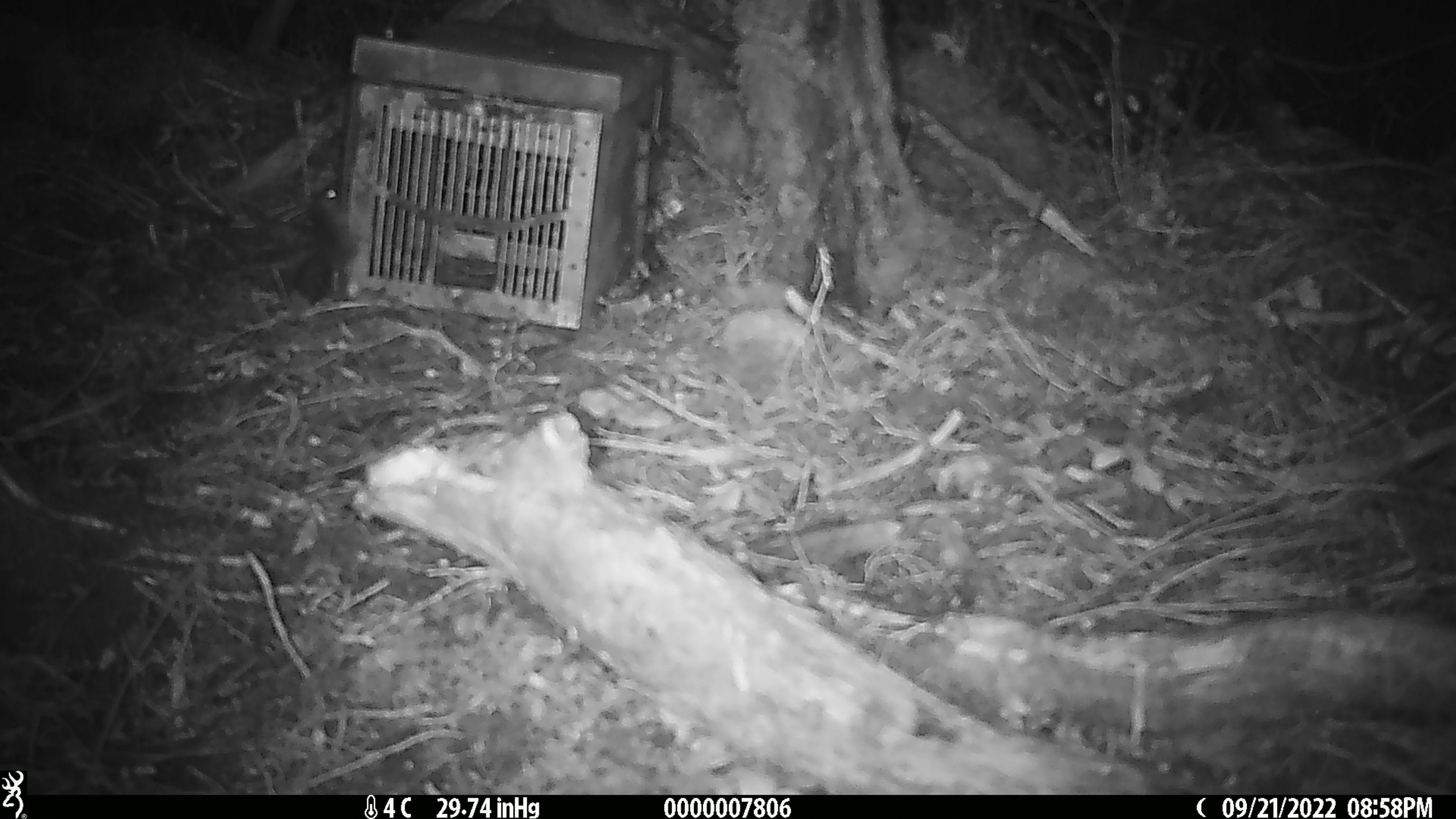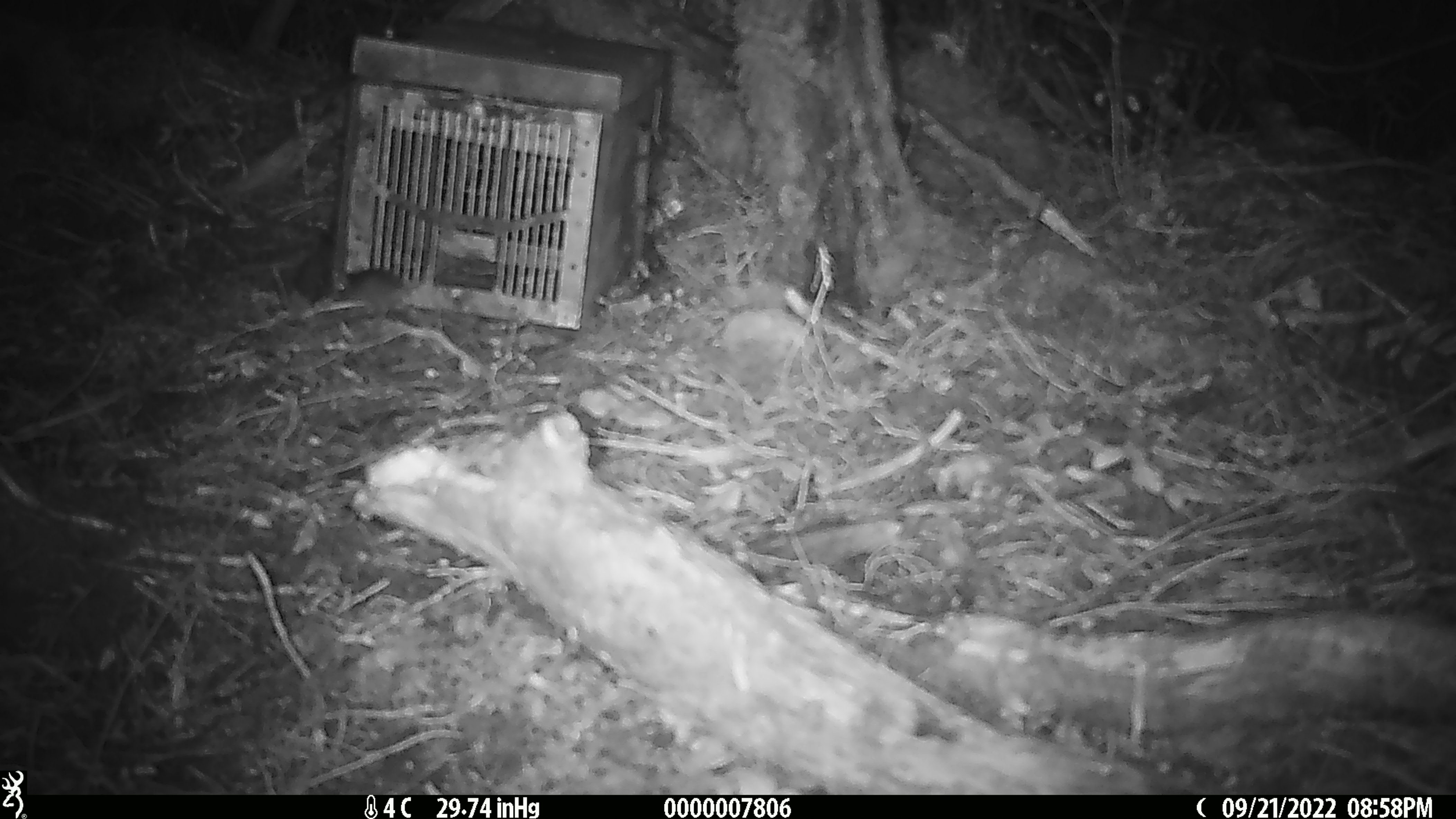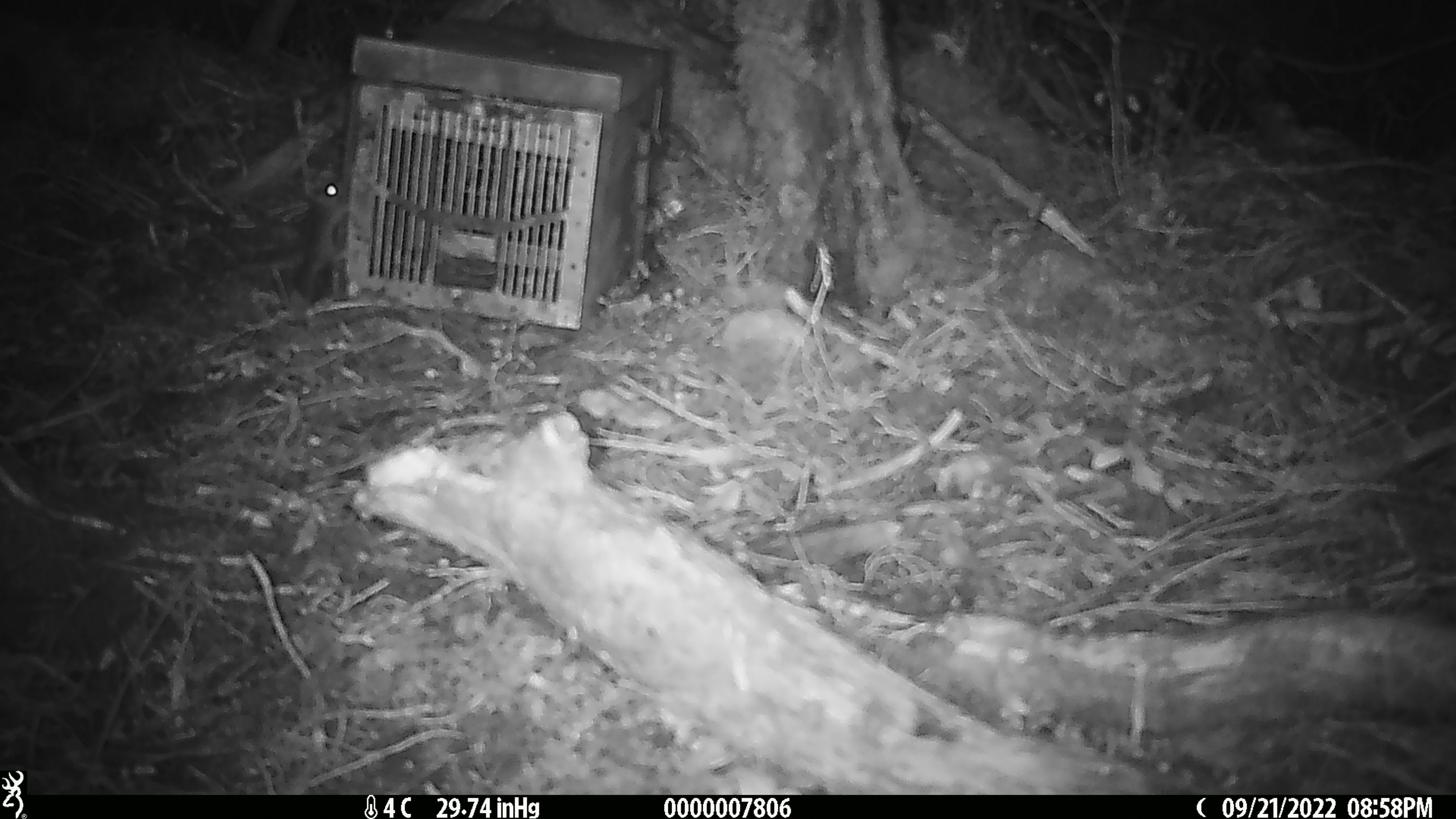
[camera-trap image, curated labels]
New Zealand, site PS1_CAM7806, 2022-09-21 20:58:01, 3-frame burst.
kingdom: Animalia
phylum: Chordata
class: Mammalia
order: Rodentia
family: Muridae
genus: Mus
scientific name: Mus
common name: mouse